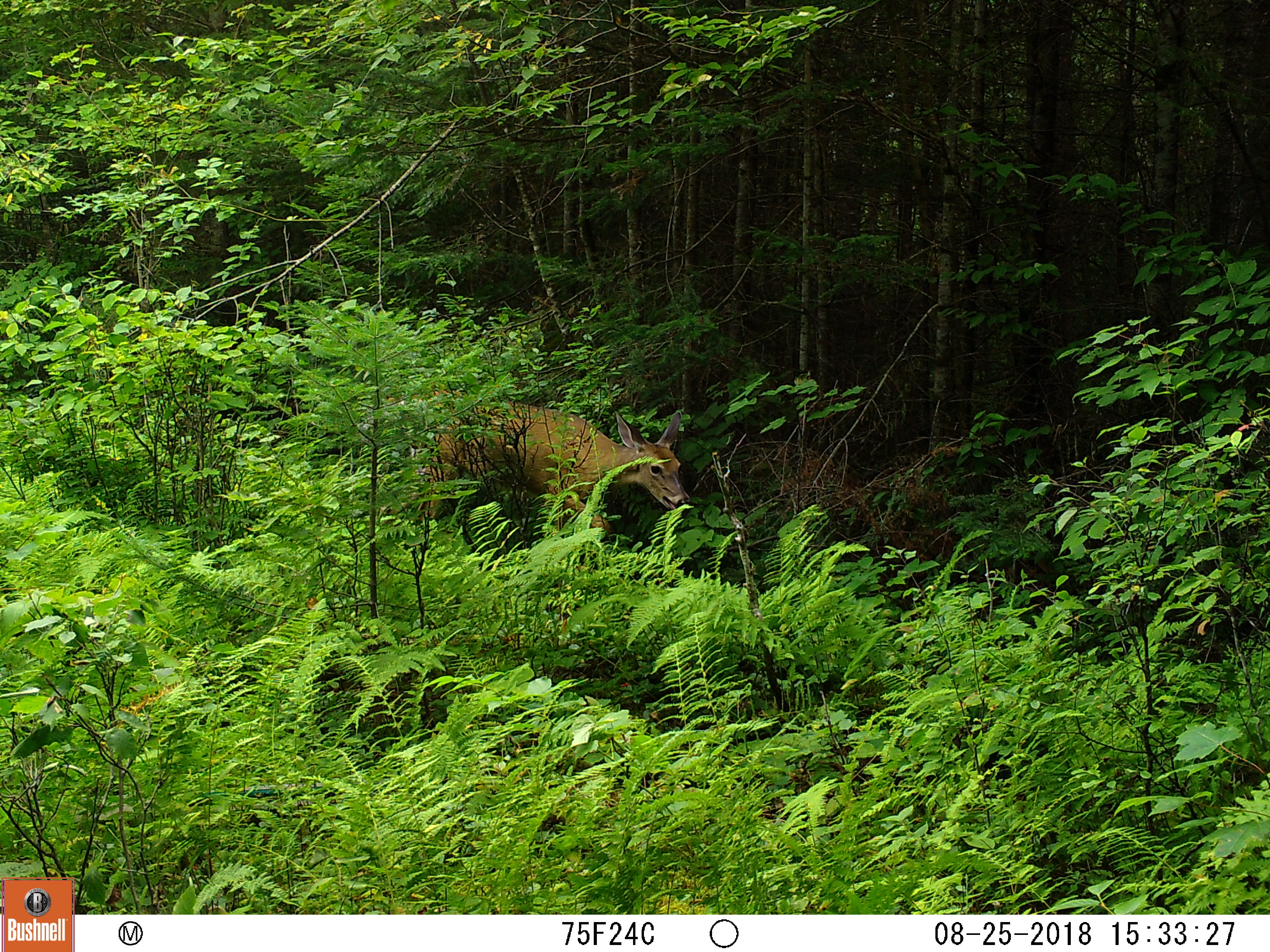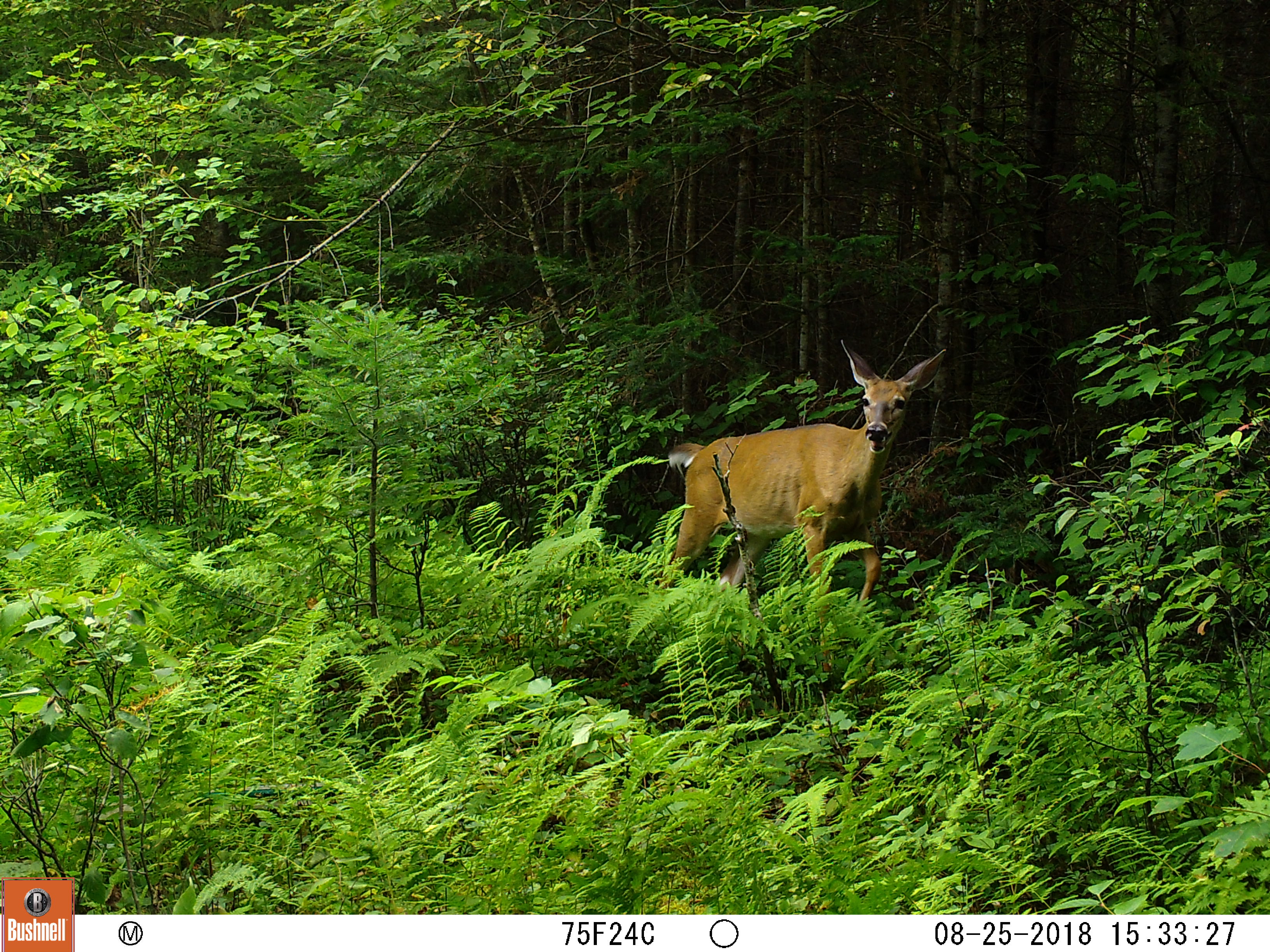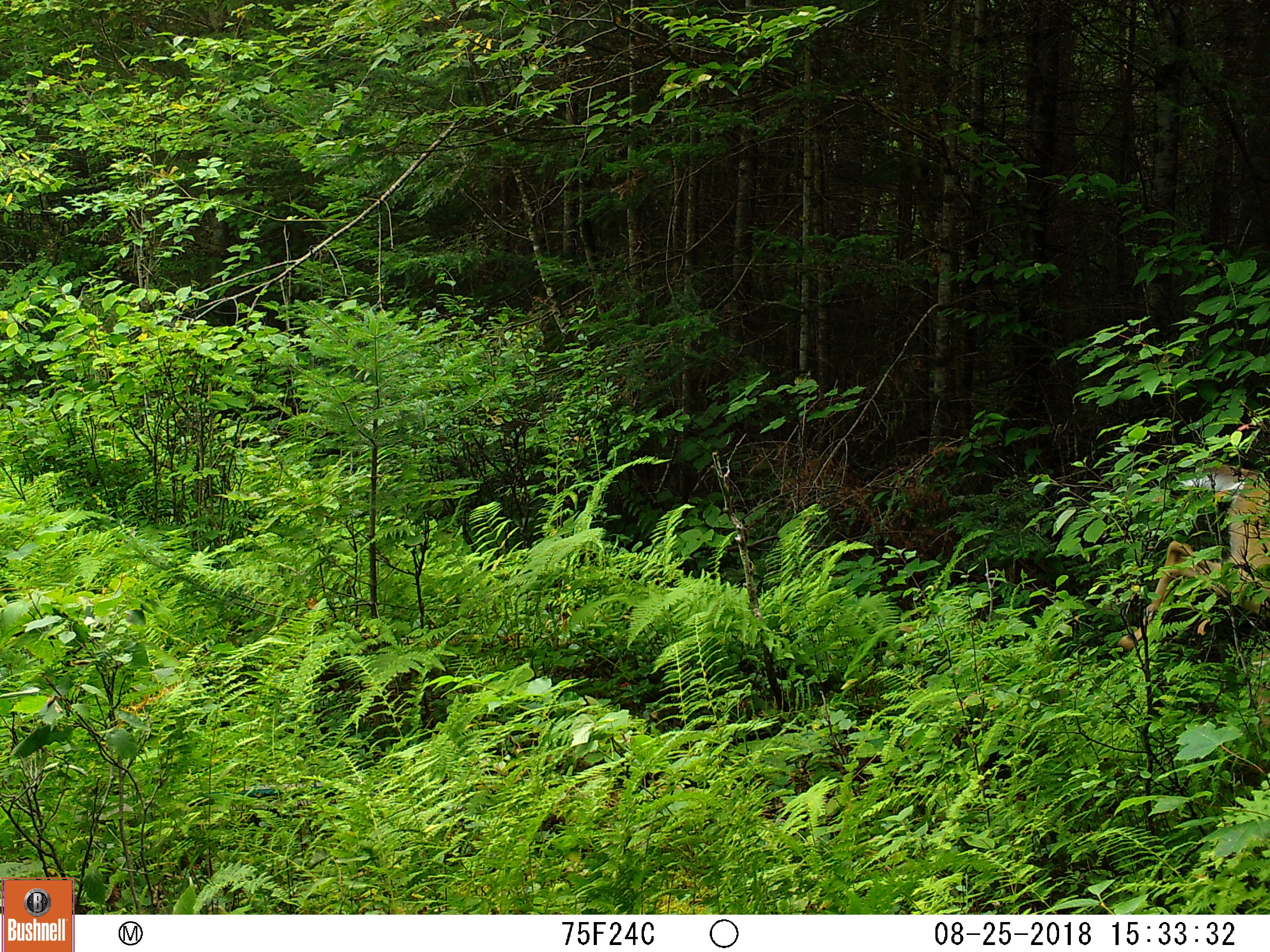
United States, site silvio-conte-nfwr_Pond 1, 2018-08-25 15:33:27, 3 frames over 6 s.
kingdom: Animalia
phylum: Chordata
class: Mammalia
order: Artiodactyla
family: Cervidae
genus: Odocoileus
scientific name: Odocoileus virginianus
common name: white-tailed deer